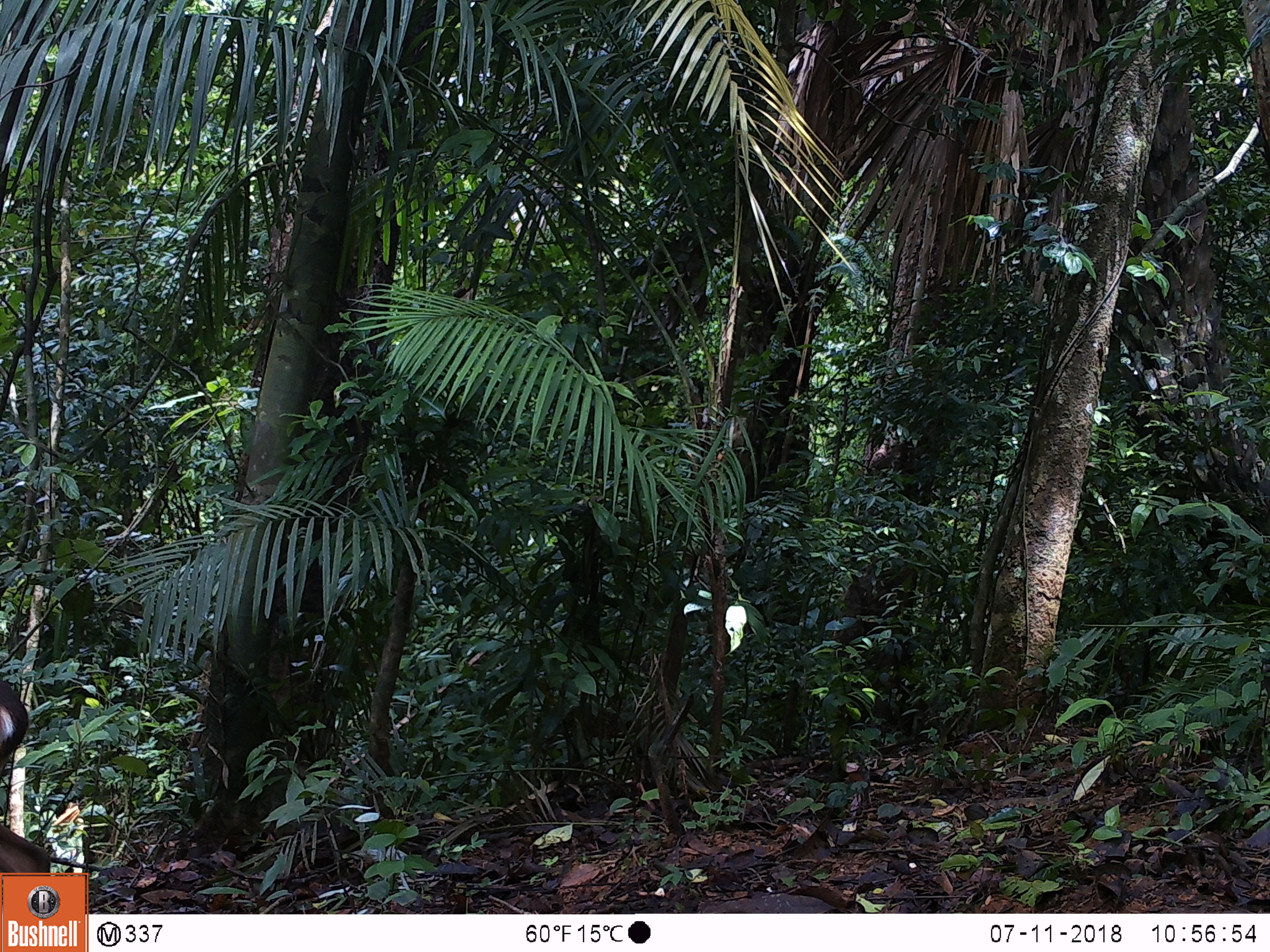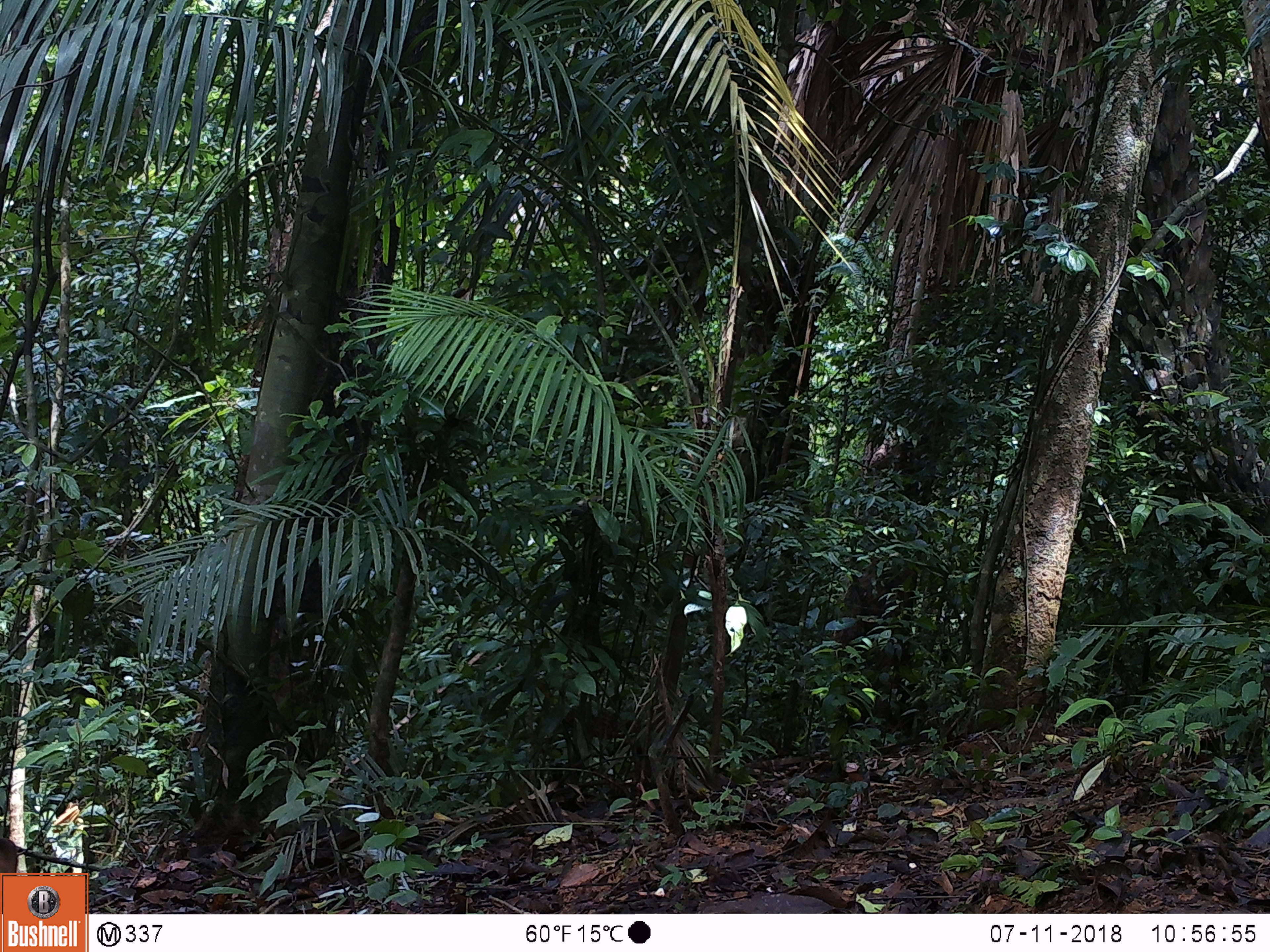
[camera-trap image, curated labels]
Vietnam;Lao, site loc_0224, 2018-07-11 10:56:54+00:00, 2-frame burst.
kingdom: Animalia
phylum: Chordata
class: Mammalia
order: Artiodactyla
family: Cervidae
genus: Muntiacus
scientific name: Muntiacus vuquangensis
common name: large-antlered muntjac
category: large antlered muntjac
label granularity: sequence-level